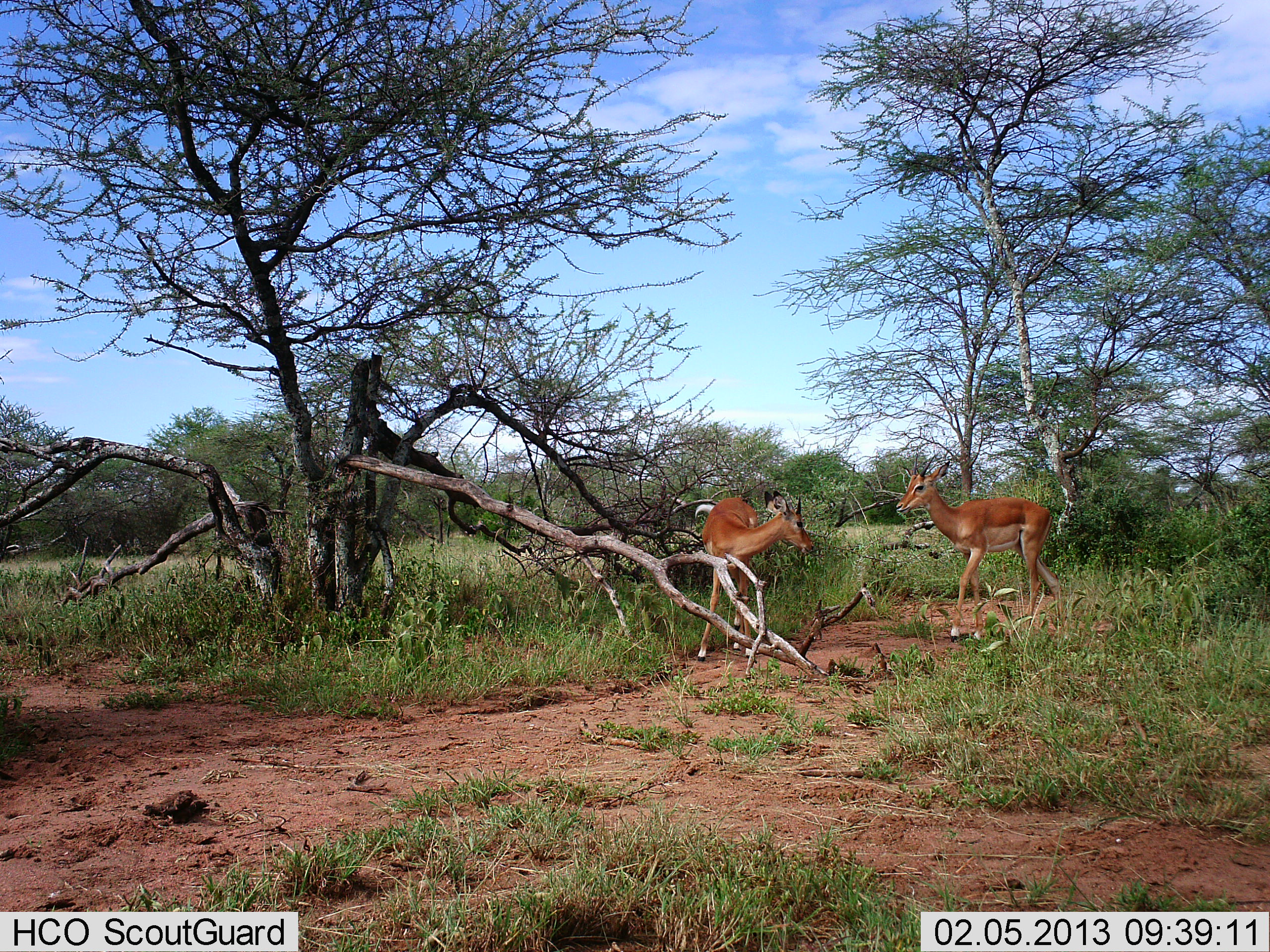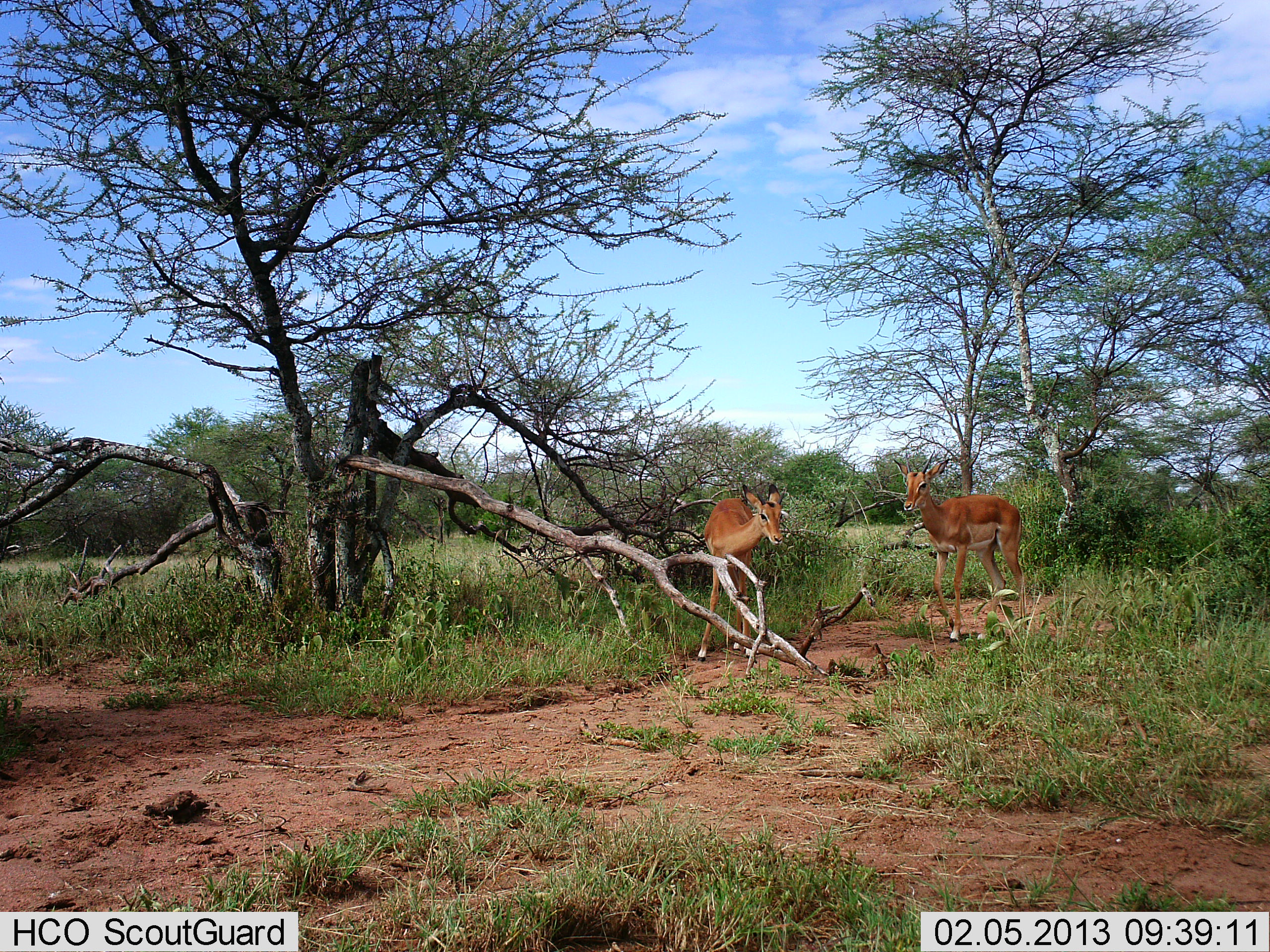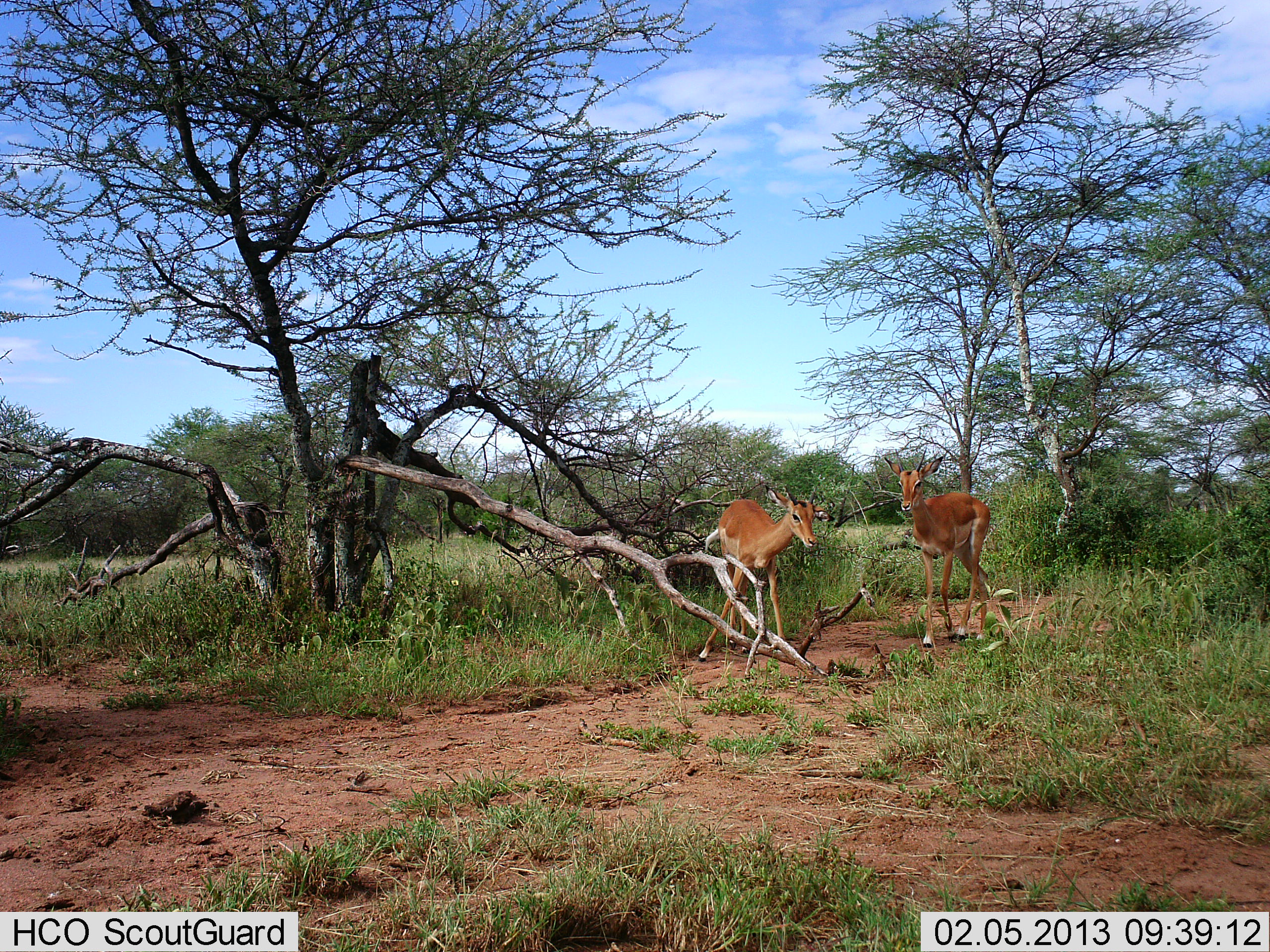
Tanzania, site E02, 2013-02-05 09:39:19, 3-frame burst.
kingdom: Animalia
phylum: Chordata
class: Mammalia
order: Artiodactyla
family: Bovidae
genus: Aepyceros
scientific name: Aepyceros melampus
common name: impala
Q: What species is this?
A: Impala (Aepyceros melampus).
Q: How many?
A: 2.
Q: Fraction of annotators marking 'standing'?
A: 62%.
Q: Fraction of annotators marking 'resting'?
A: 0%.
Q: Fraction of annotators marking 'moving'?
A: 50%.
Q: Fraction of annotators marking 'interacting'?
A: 6%.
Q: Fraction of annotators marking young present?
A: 6%.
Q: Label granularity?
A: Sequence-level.